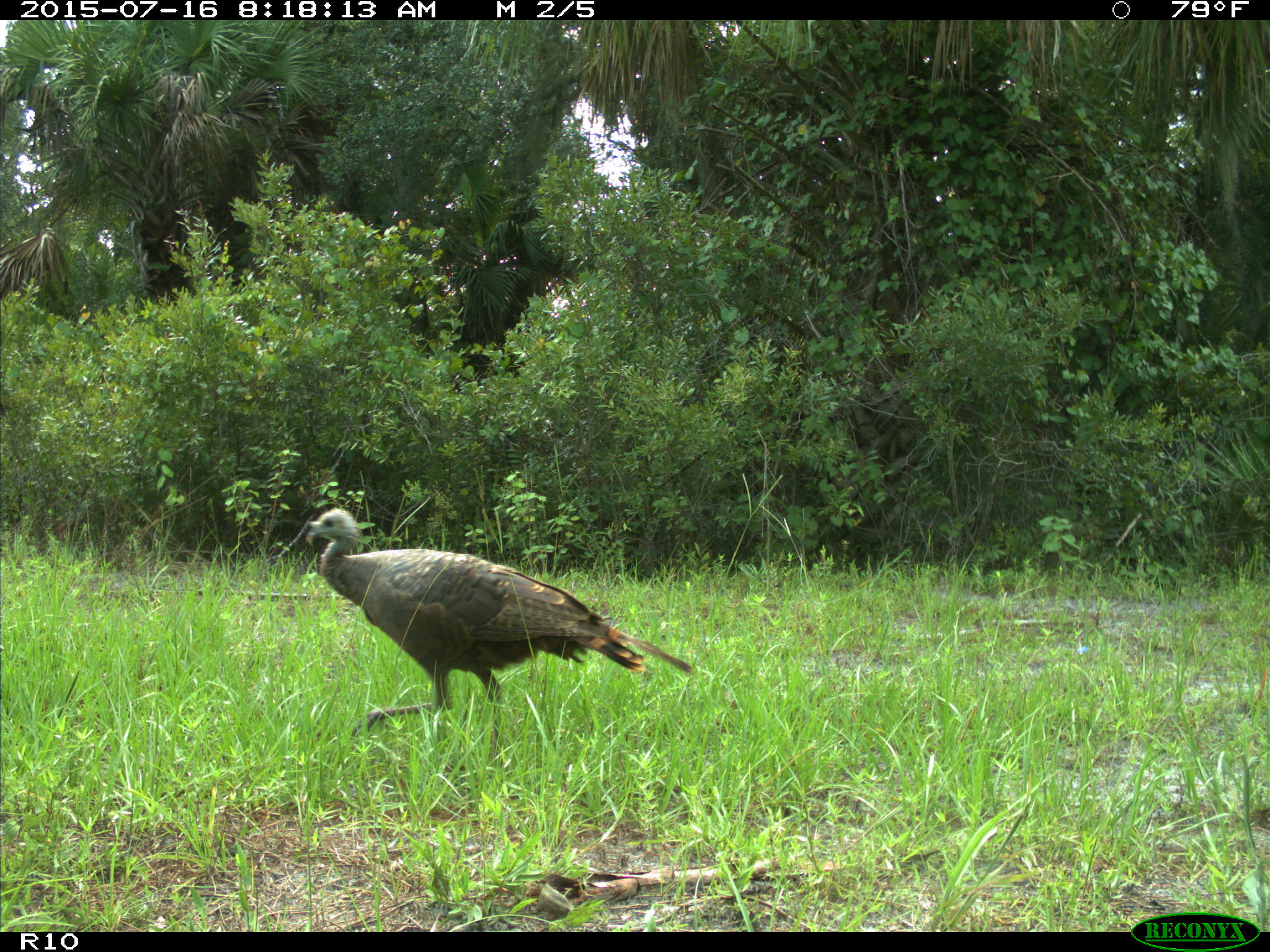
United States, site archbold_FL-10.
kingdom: Animalia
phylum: Chordata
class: Aves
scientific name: Aves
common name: birds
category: unidentified bird